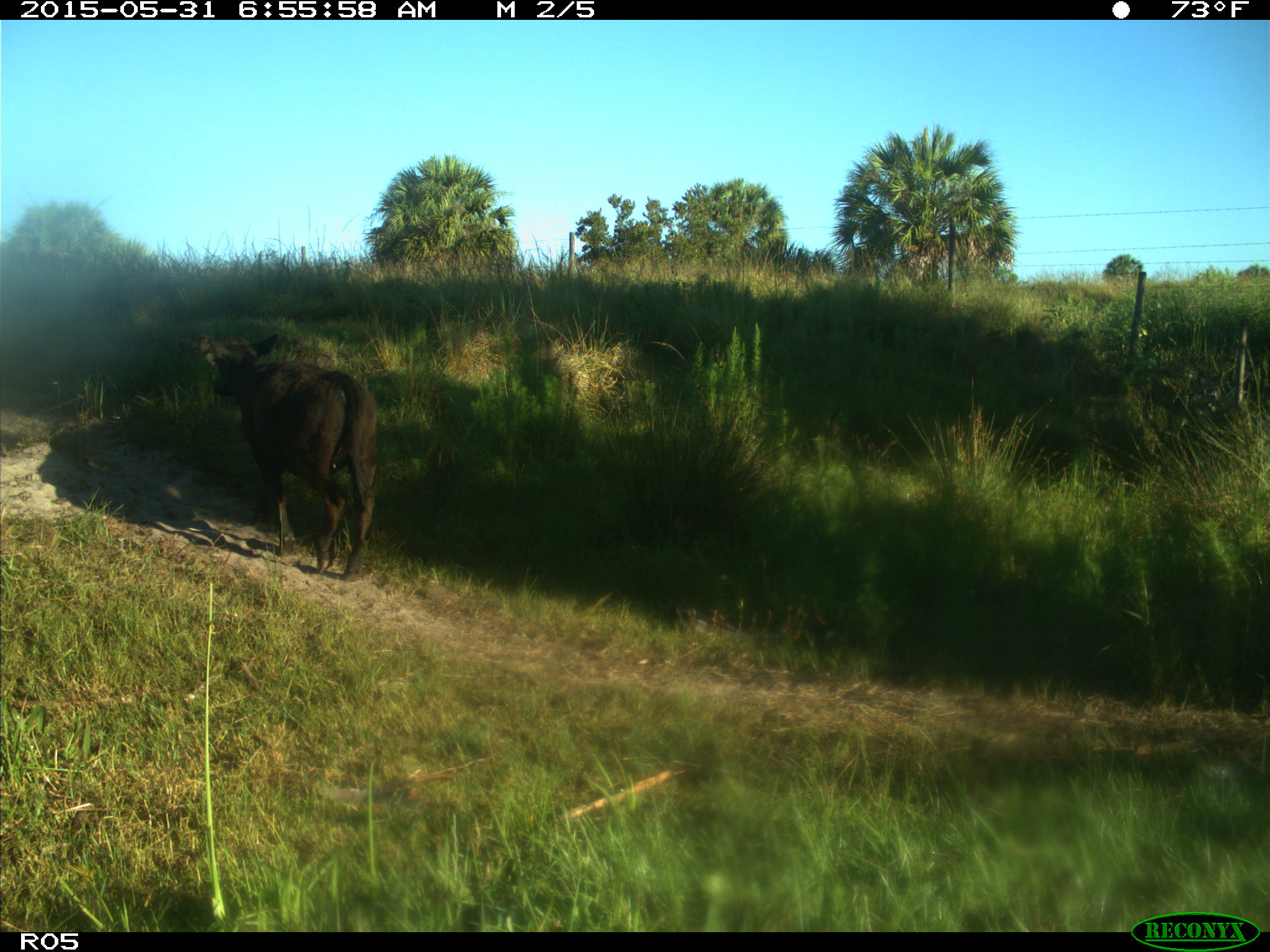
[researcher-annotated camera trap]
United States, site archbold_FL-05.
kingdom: Animalia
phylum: Chordata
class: Mammalia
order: Artiodactyla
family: Bovidae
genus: Bos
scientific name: Bos taurus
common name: domestic cow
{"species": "Bos taurus (domestic cow)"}